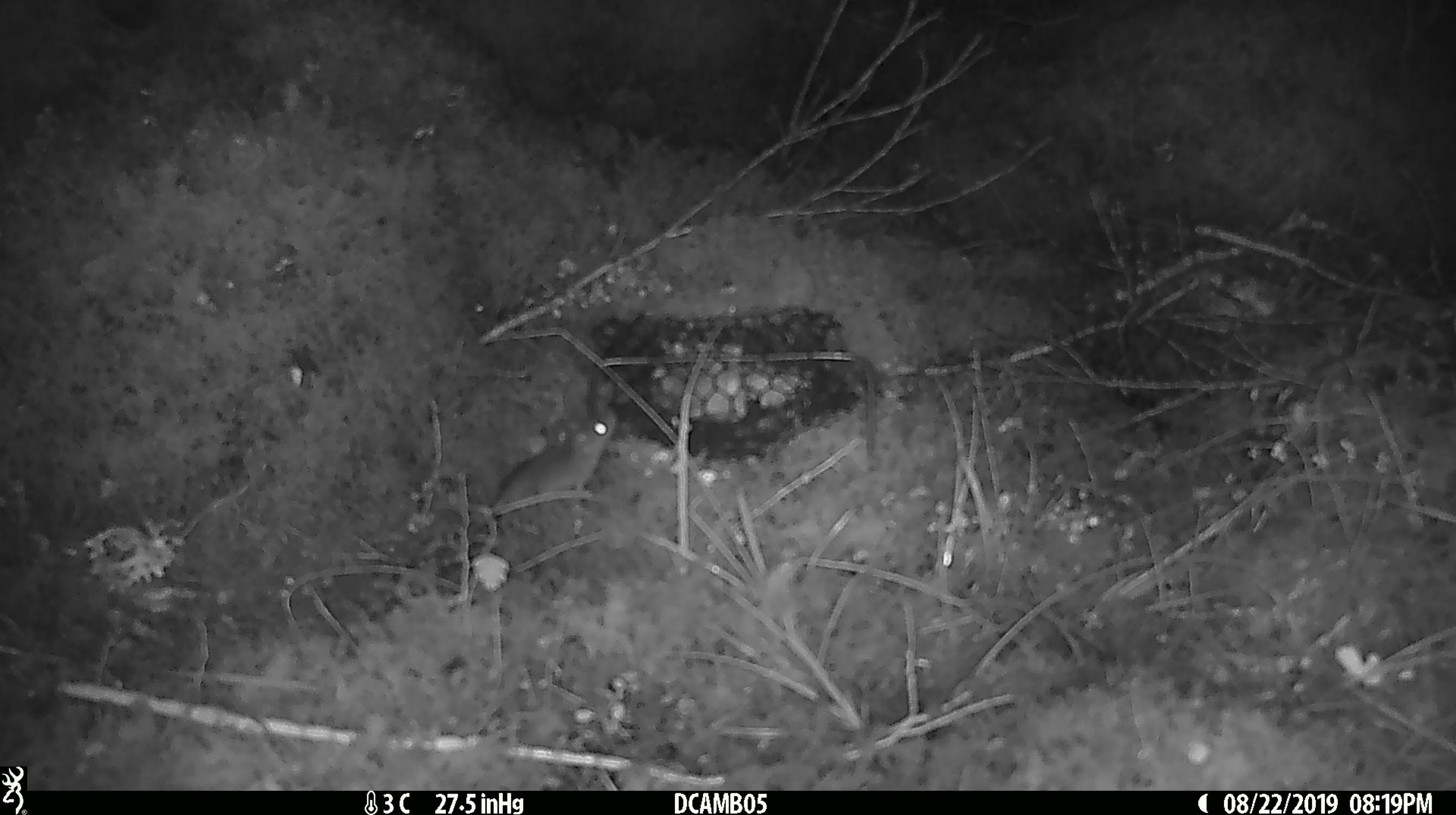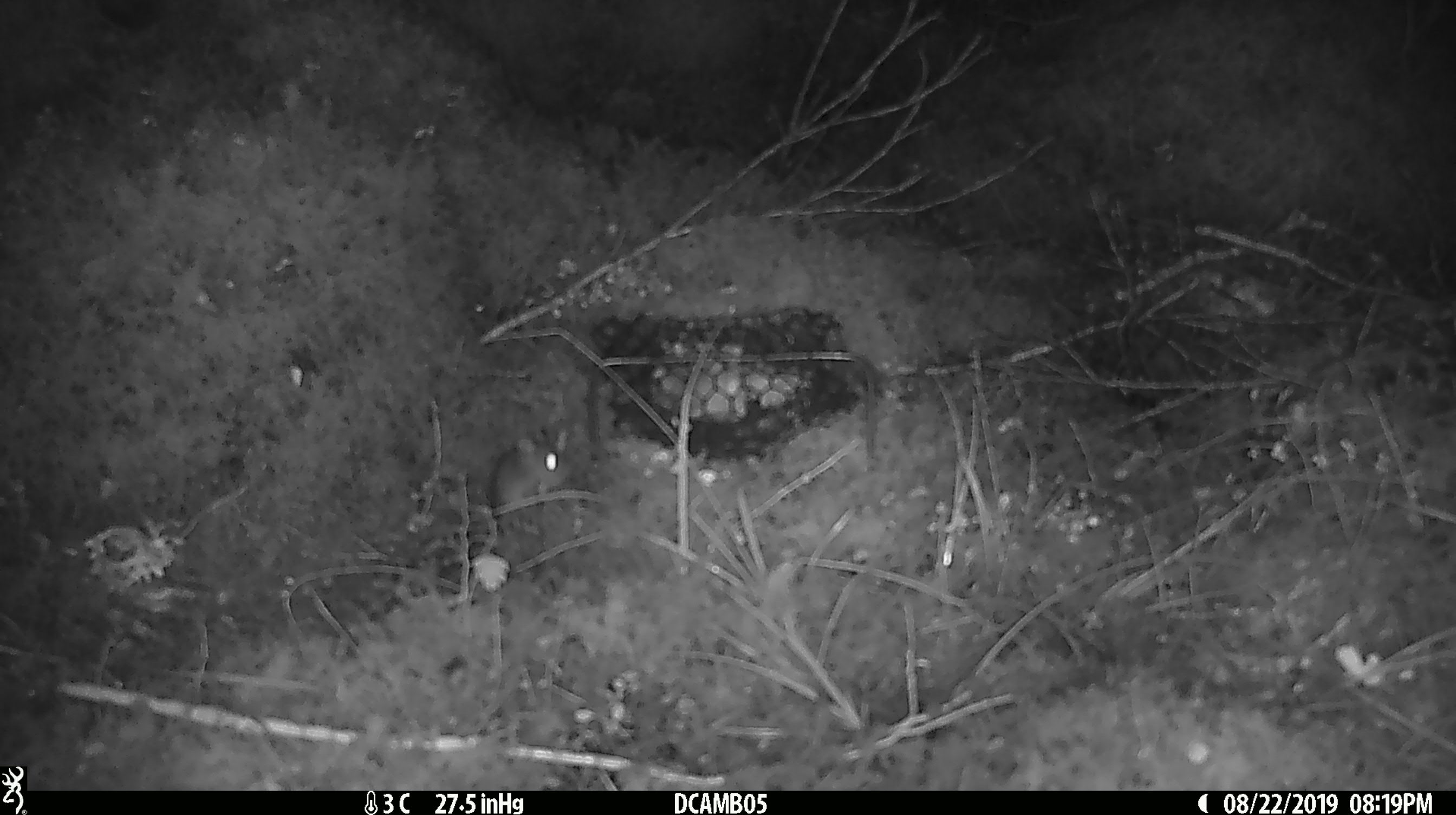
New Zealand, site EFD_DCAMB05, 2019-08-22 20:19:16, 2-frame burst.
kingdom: Animalia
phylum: Chordata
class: Mammalia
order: Rodentia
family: Muridae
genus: Mus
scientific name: Mus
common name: mouse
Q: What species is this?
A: Mouse (Mus).